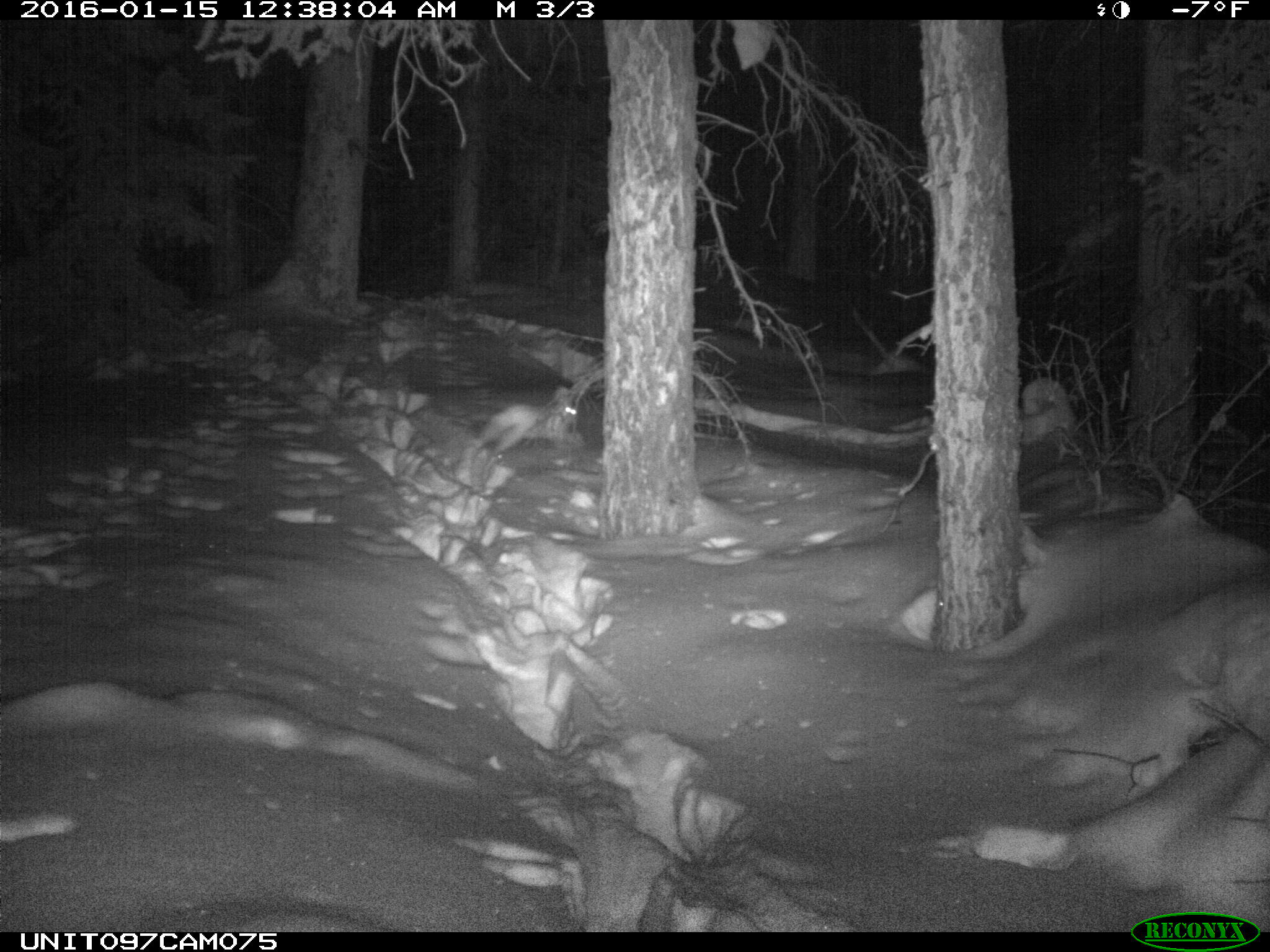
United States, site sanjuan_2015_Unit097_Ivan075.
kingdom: Animalia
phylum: Chordata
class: Mammalia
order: Lagomorpha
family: Leporidae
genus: Lepus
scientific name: Lepus americanus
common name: snowshoe hare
Lepus americanus (snowshoe hare).